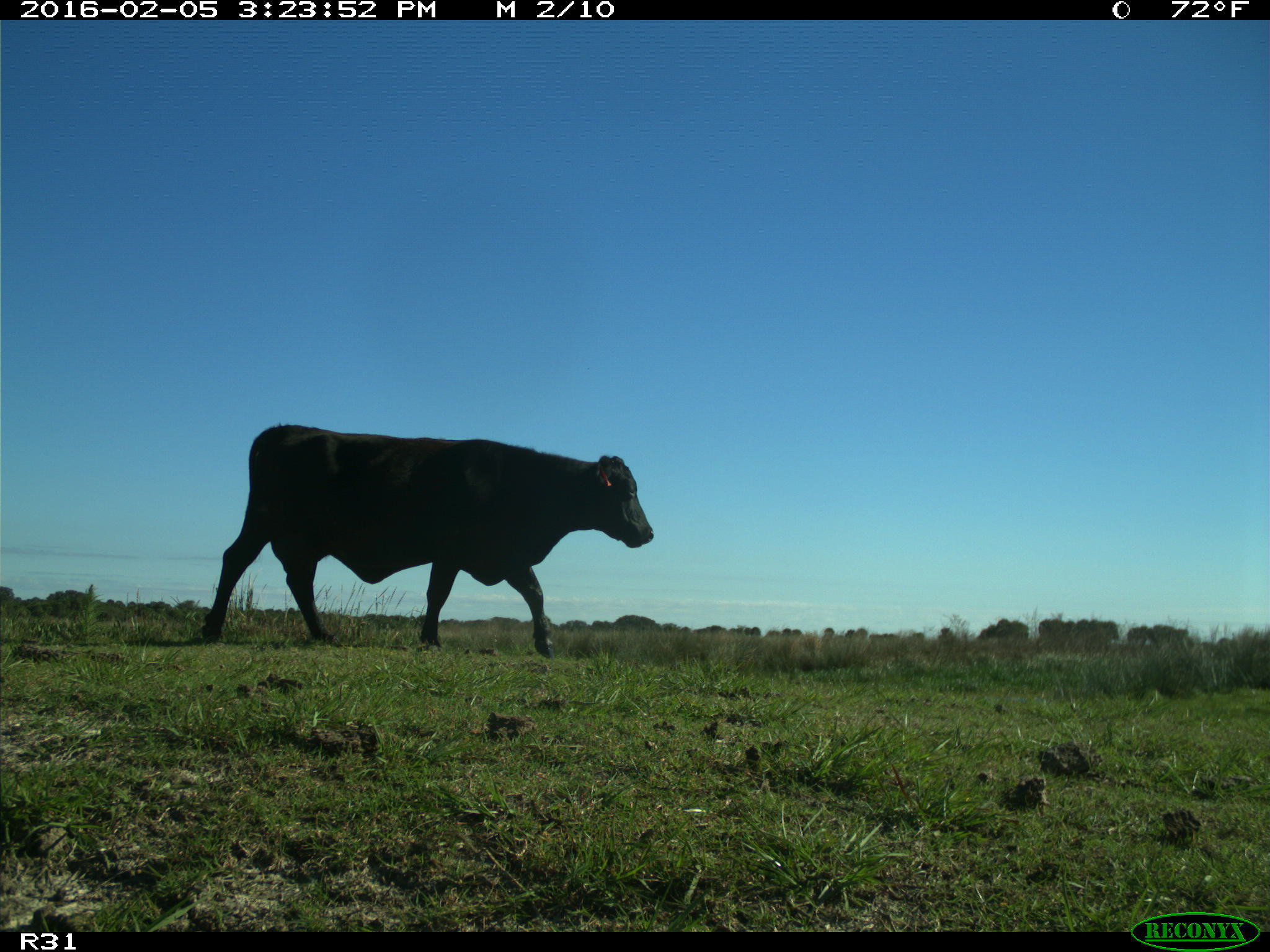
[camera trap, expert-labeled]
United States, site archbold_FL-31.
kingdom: Animalia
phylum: Chordata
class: Mammalia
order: Artiodactyla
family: Bovidae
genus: Bos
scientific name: Bos taurus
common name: domestic cow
Bos taurus (domestic cow).